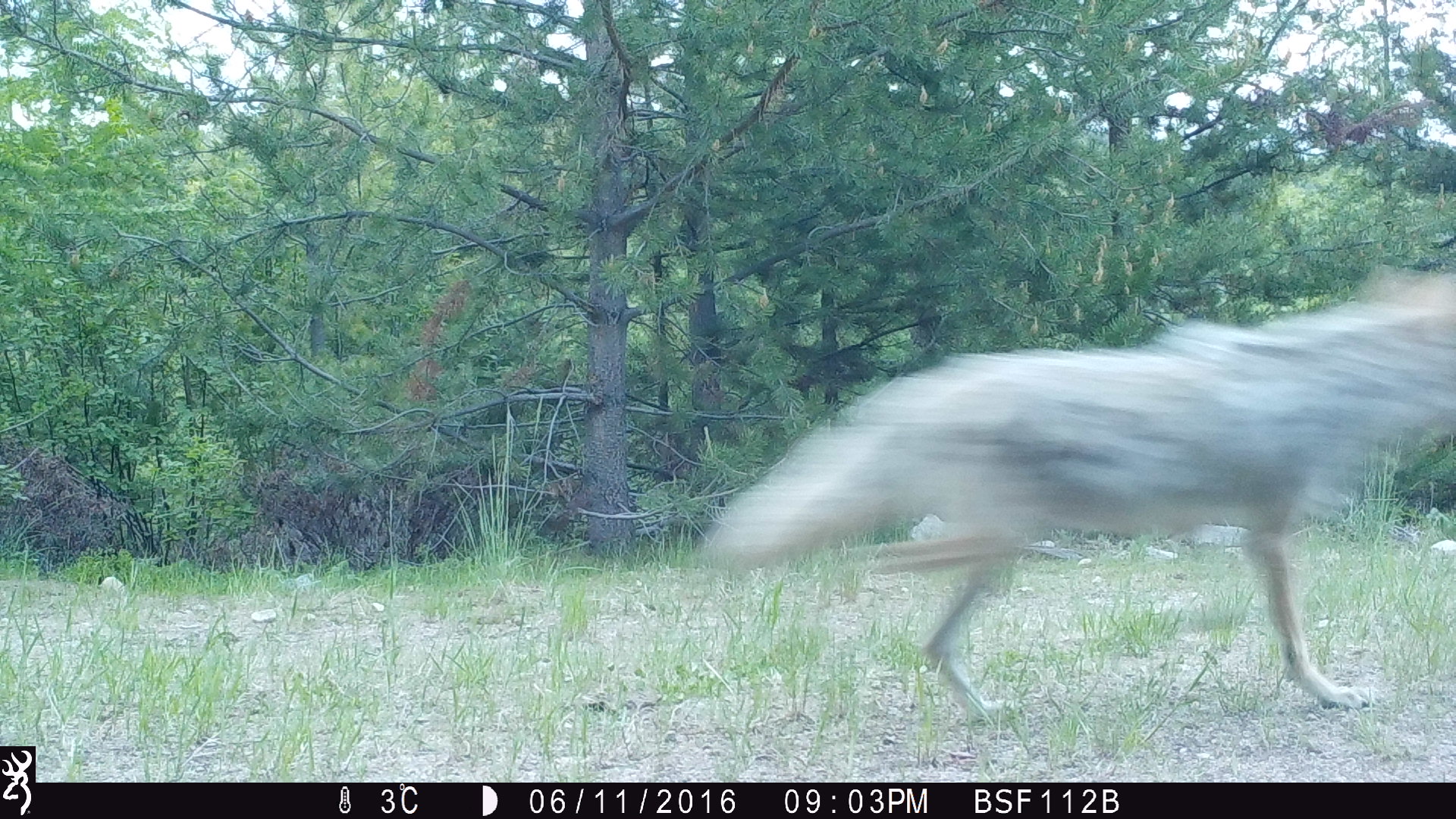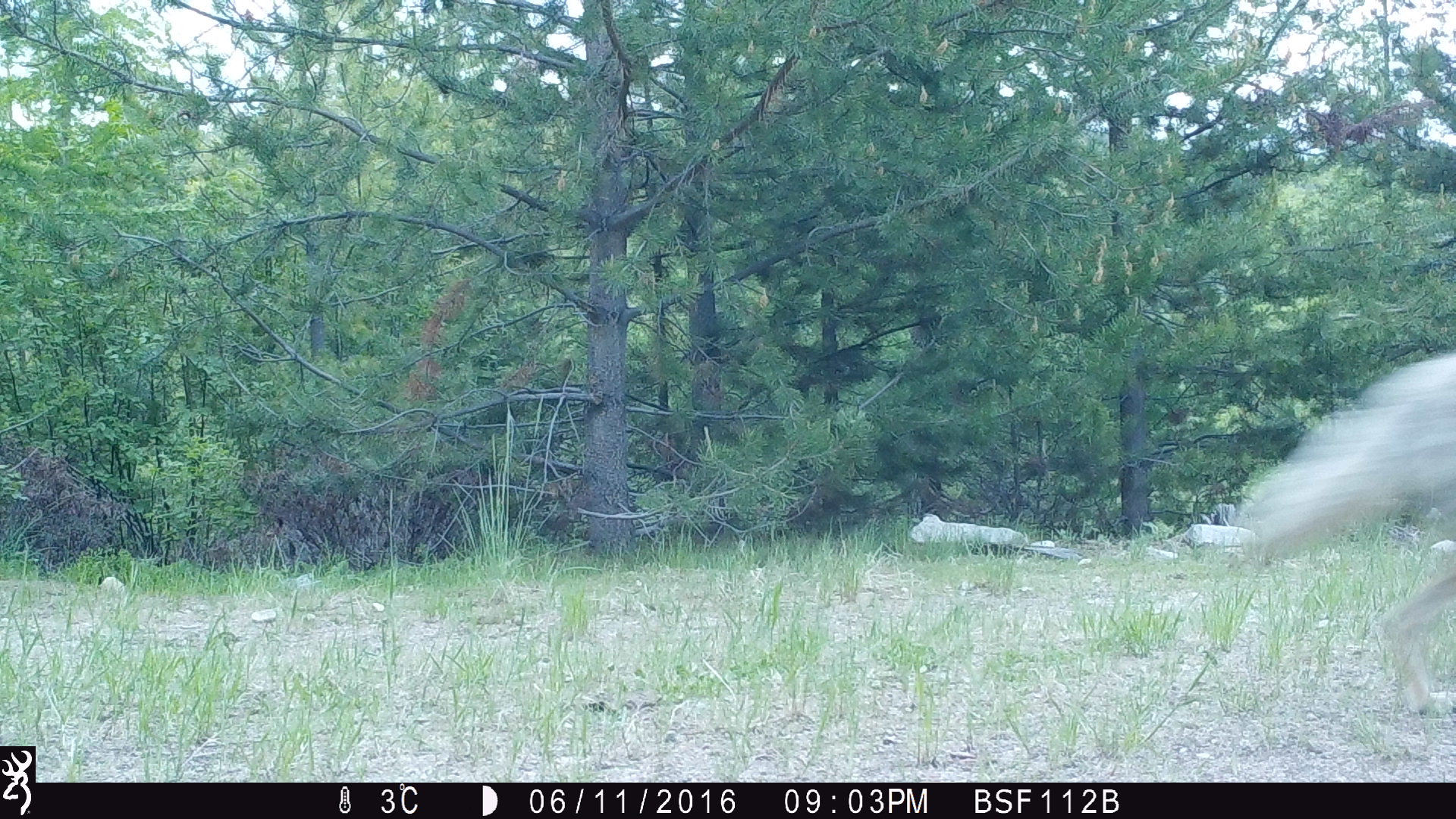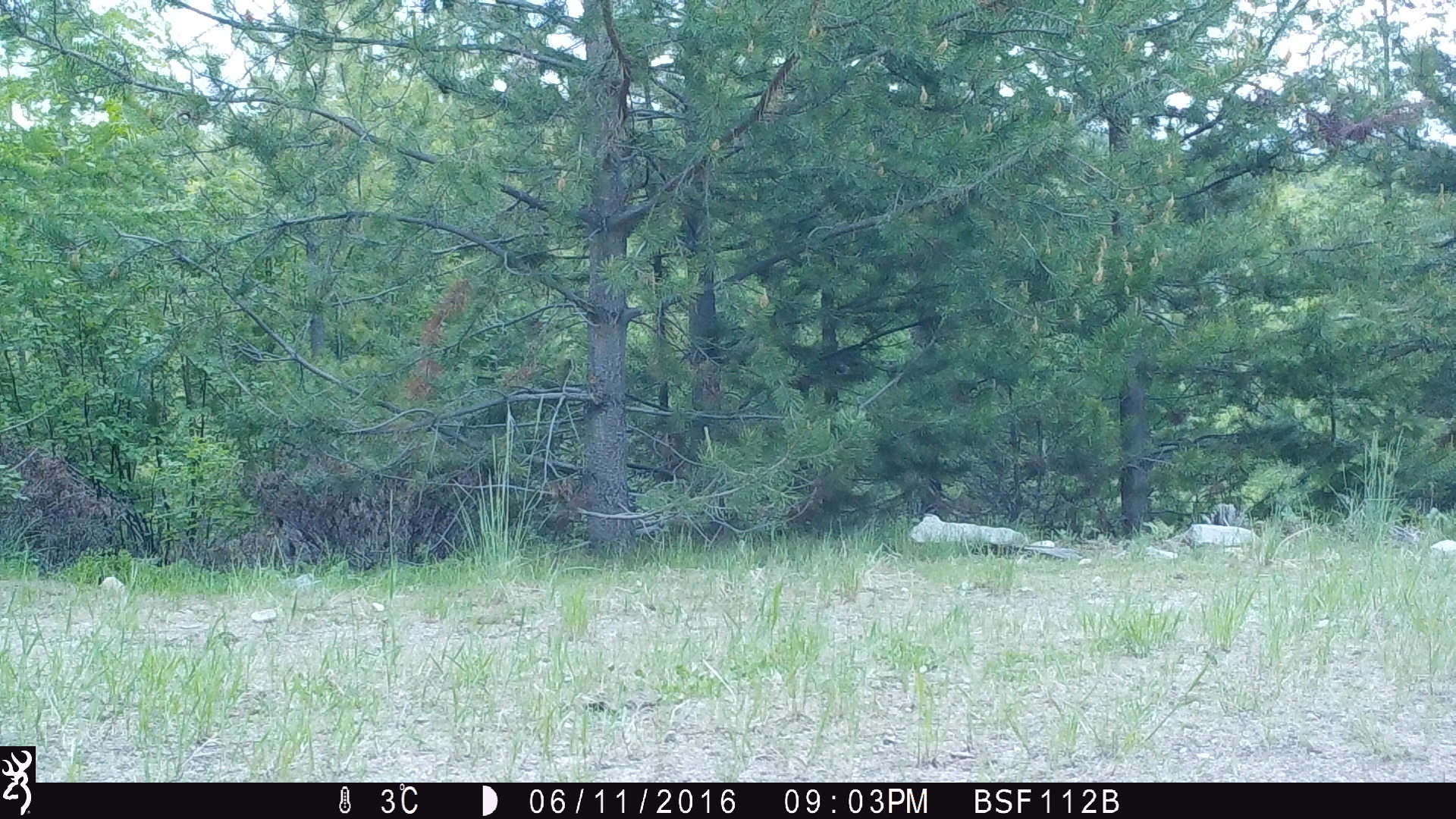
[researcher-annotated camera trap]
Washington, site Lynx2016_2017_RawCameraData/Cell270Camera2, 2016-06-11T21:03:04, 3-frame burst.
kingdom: Animalia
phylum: Chordata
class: Mammalia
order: Carnivora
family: Canidae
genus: Canis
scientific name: Canis latrans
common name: coyote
Canis latrans (coyote). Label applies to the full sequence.